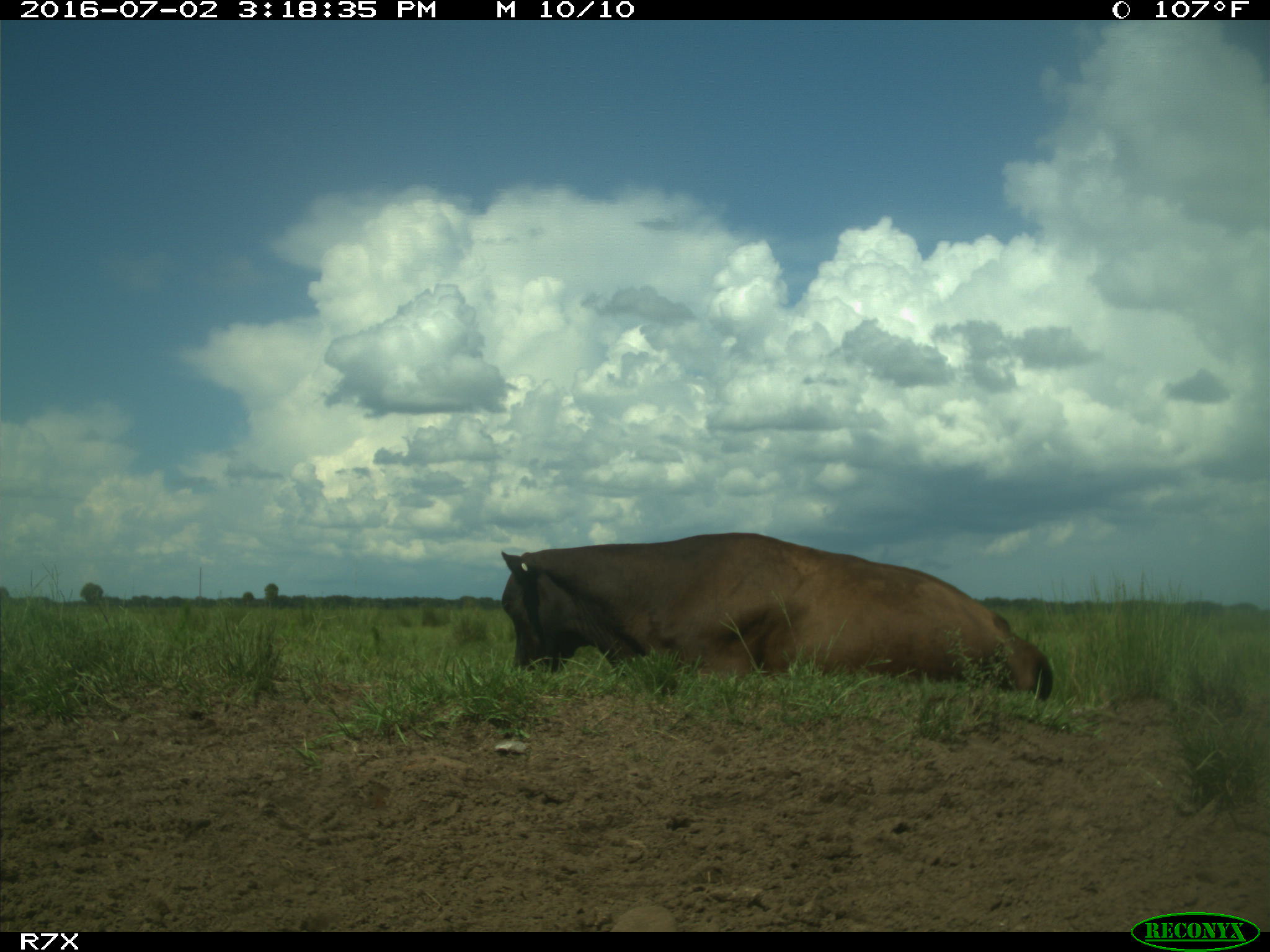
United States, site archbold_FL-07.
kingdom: Animalia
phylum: Chordata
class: Mammalia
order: Artiodactyla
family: Bovidae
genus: Bos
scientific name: Bos taurus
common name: domestic cow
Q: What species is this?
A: Bos taurus (domestic cow).